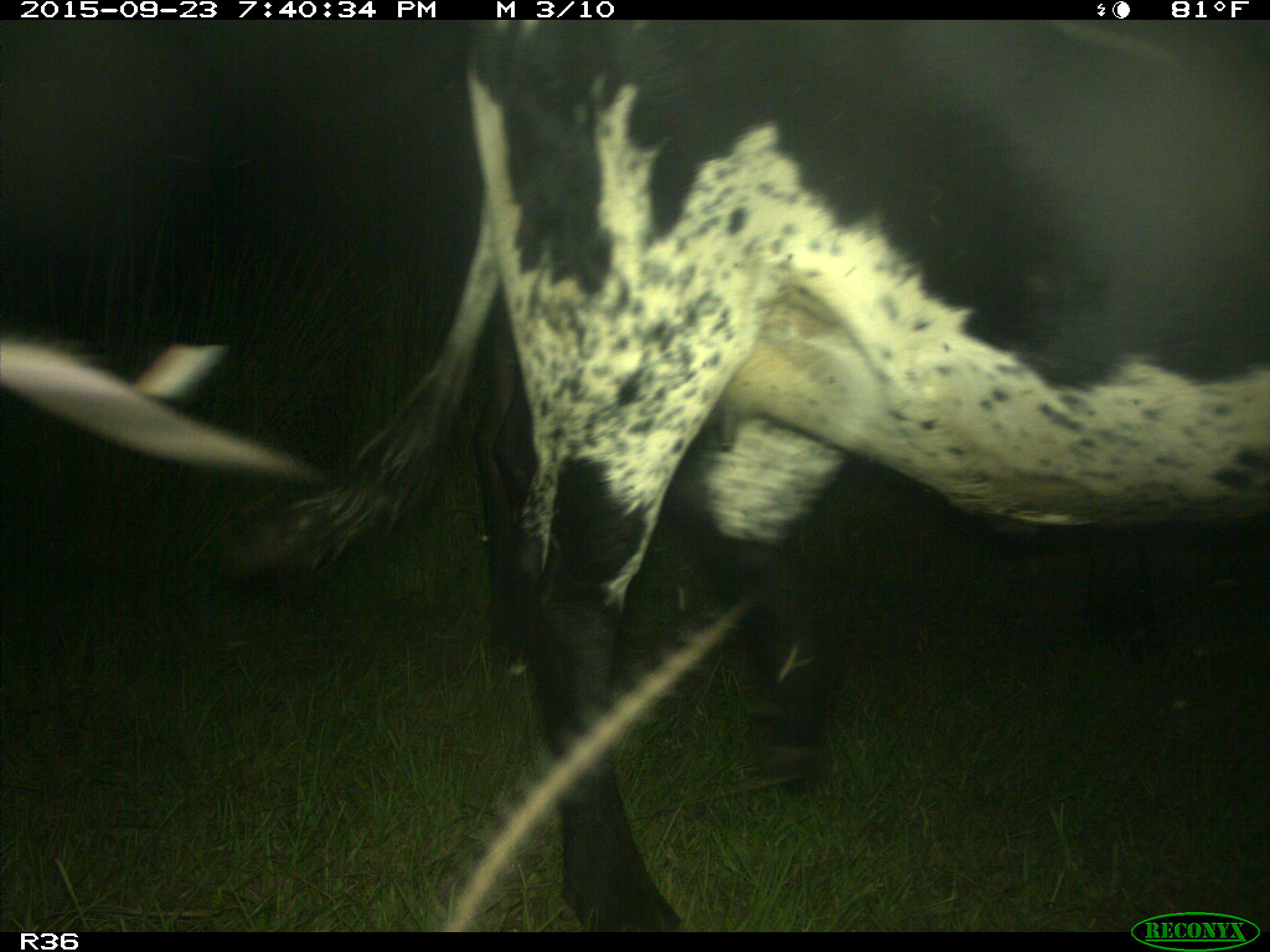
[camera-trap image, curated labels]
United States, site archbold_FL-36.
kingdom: Animalia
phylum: Chordata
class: Mammalia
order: Artiodactyla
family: Bovidae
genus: Bos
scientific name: Bos taurus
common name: domestic cow